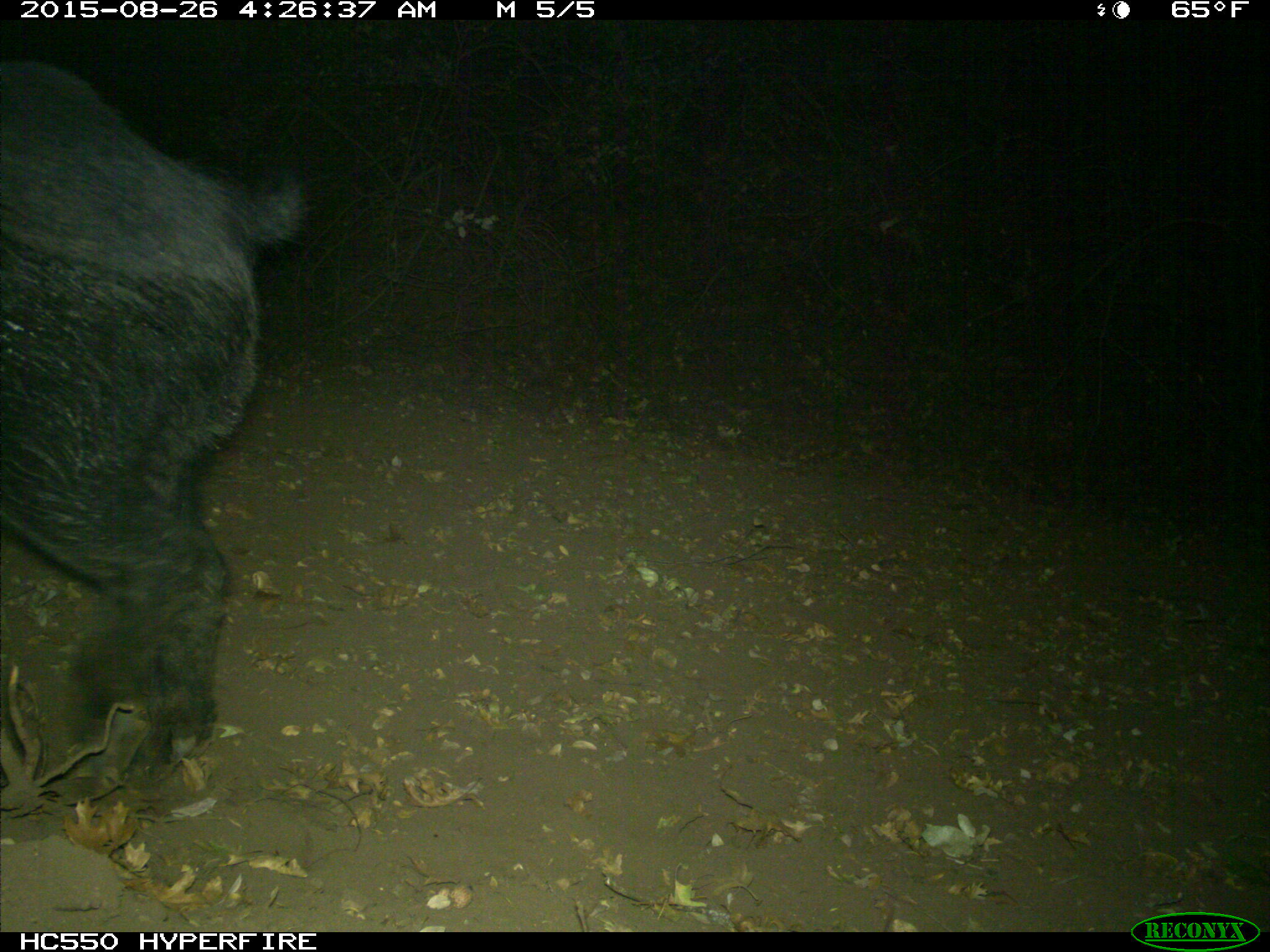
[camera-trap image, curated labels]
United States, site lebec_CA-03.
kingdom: Animalia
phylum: Chordata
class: Mammalia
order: Artiodactyla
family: Suidae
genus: Sus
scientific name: Sus scrofa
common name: wild boar